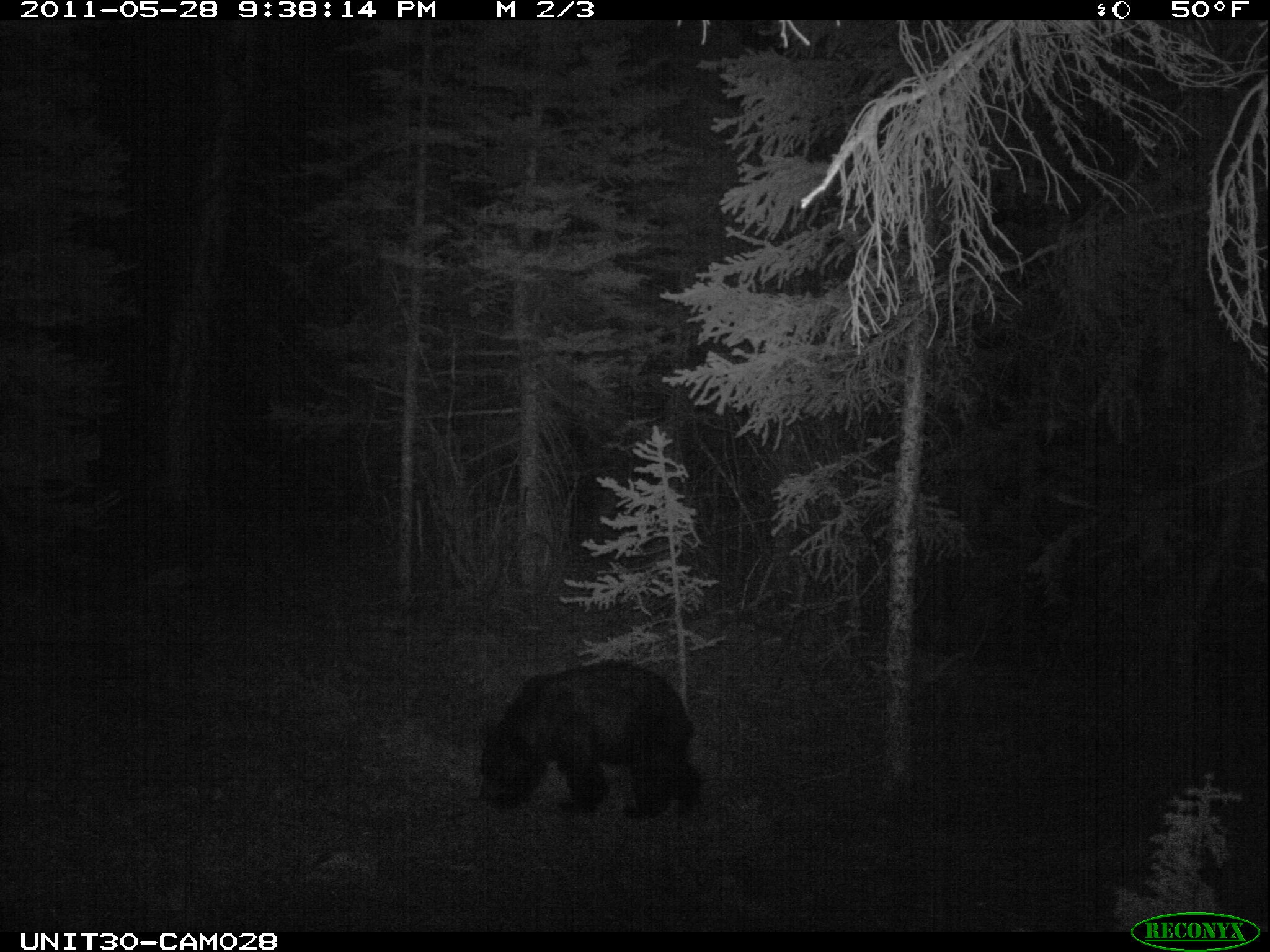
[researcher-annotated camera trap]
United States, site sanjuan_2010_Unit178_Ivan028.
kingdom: Animalia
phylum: Chordata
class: Mammalia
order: Carnivora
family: Ursidae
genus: Ursus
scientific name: Ursus americanus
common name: american black bear